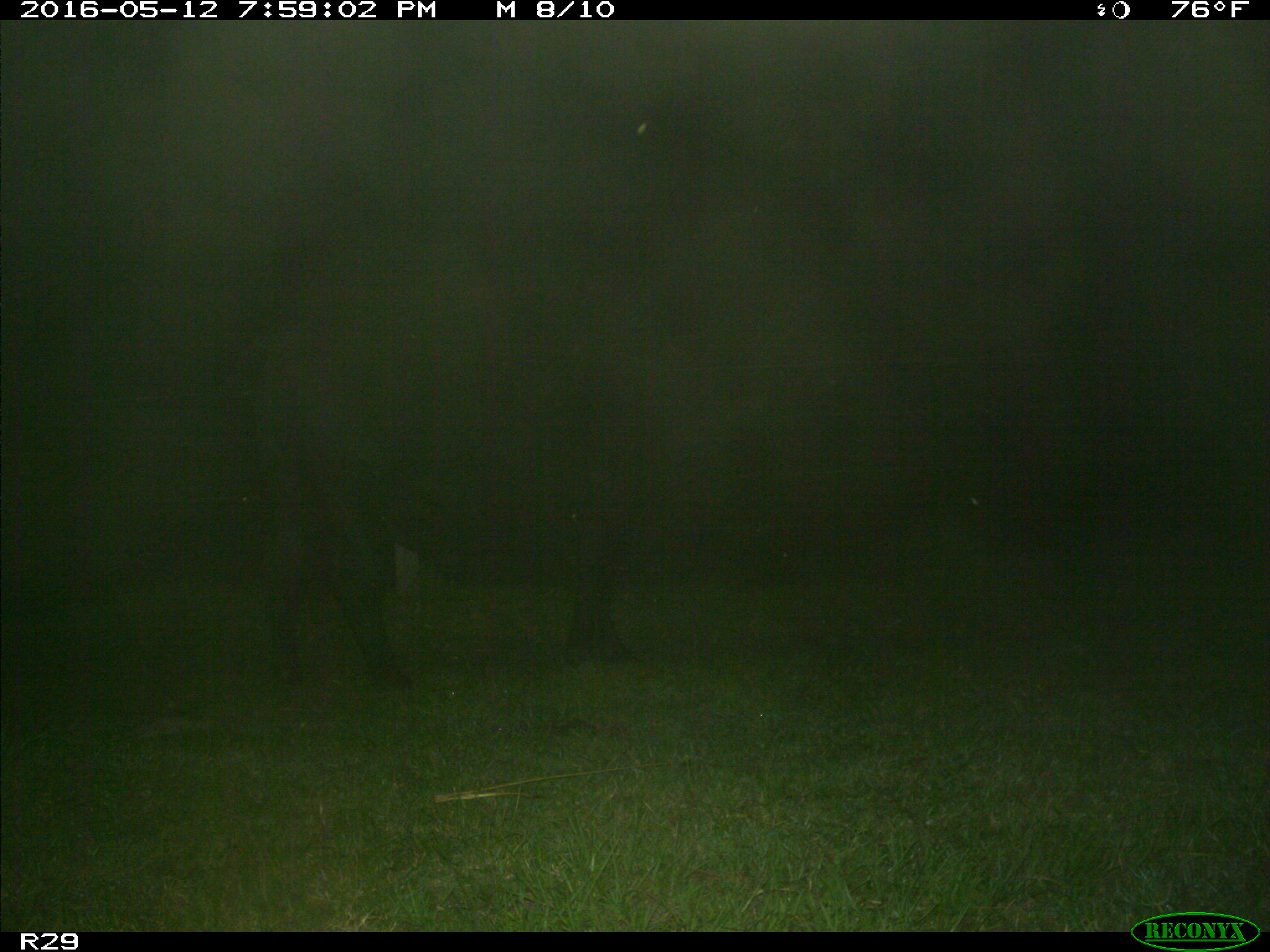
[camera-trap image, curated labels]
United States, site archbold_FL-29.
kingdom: Animalia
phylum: Chordata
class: Mammalia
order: Artiodactyla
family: Bovidae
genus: Bos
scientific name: Bos taurus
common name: domestic cow